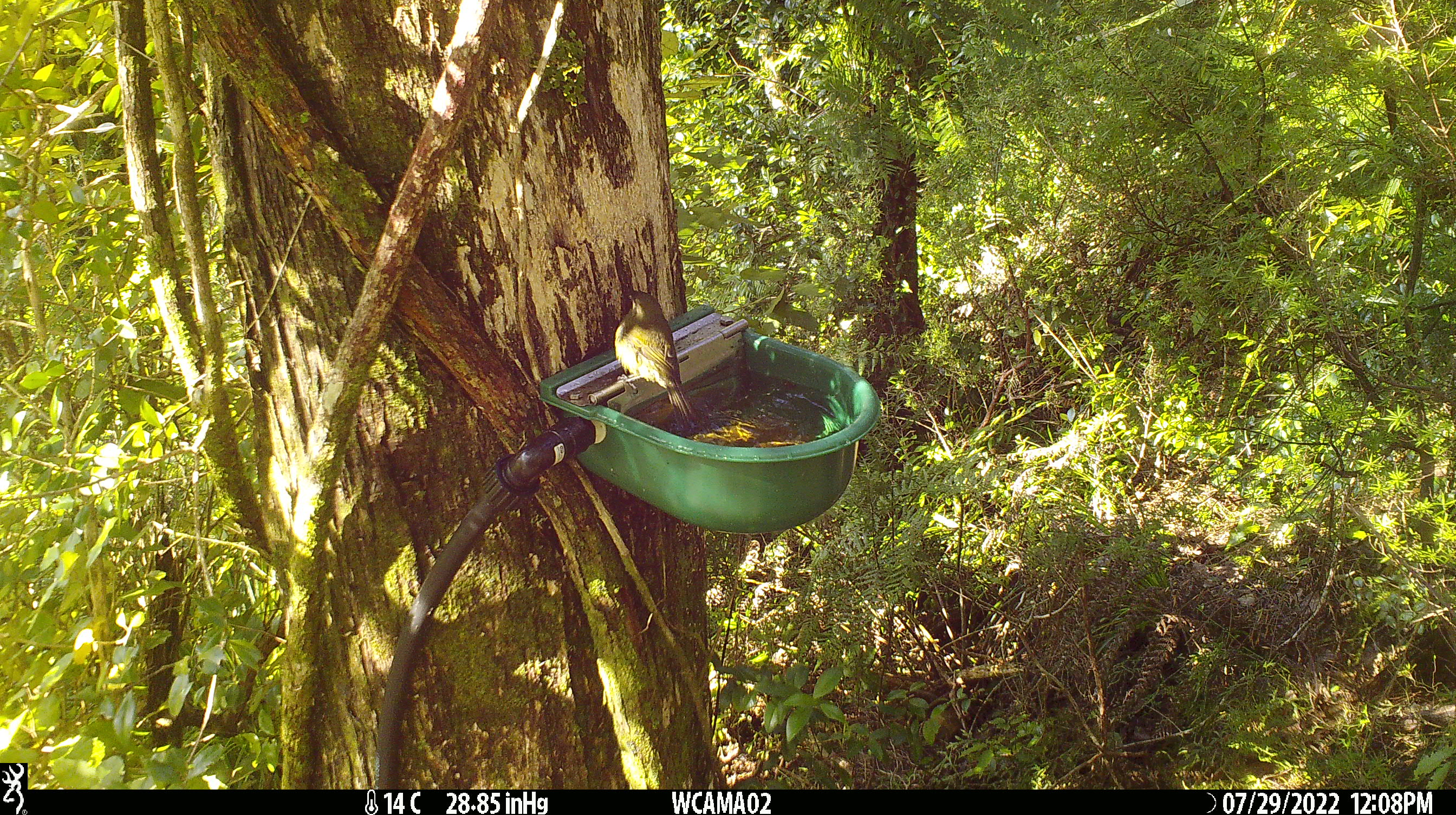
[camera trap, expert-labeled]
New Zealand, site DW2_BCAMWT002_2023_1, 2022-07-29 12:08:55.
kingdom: Animalia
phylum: Chordata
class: Aves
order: Passeriformes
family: Meliphagidae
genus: Anthornis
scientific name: Anthornis melanura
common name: new zealand bellbird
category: bellbird